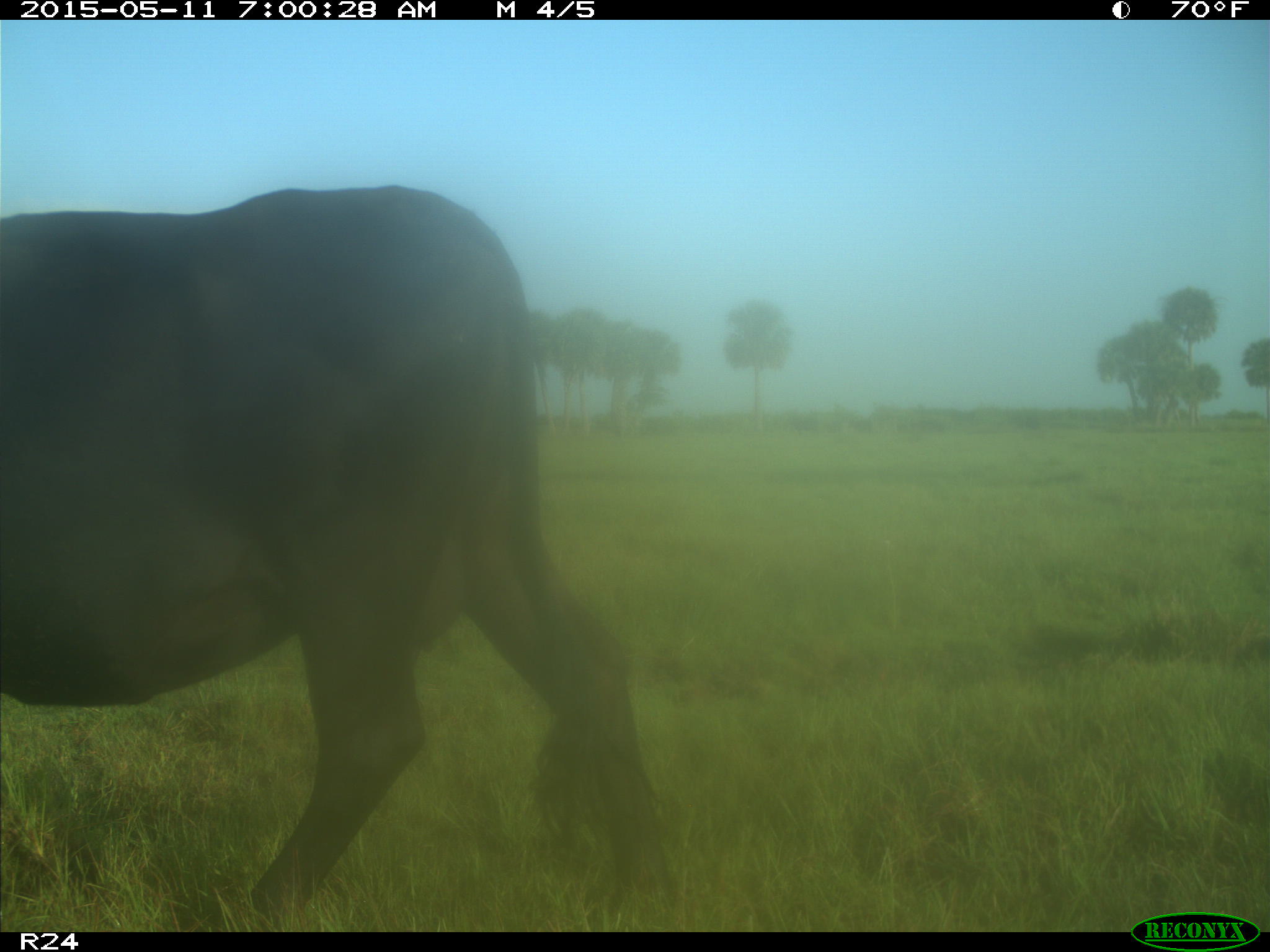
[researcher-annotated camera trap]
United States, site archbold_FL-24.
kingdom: Animalia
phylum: Chordata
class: Mammalia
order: Artiodactyla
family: Bovidae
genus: Bos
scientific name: Bos taurus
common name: domestic cow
Bos taurus (domestic cow).